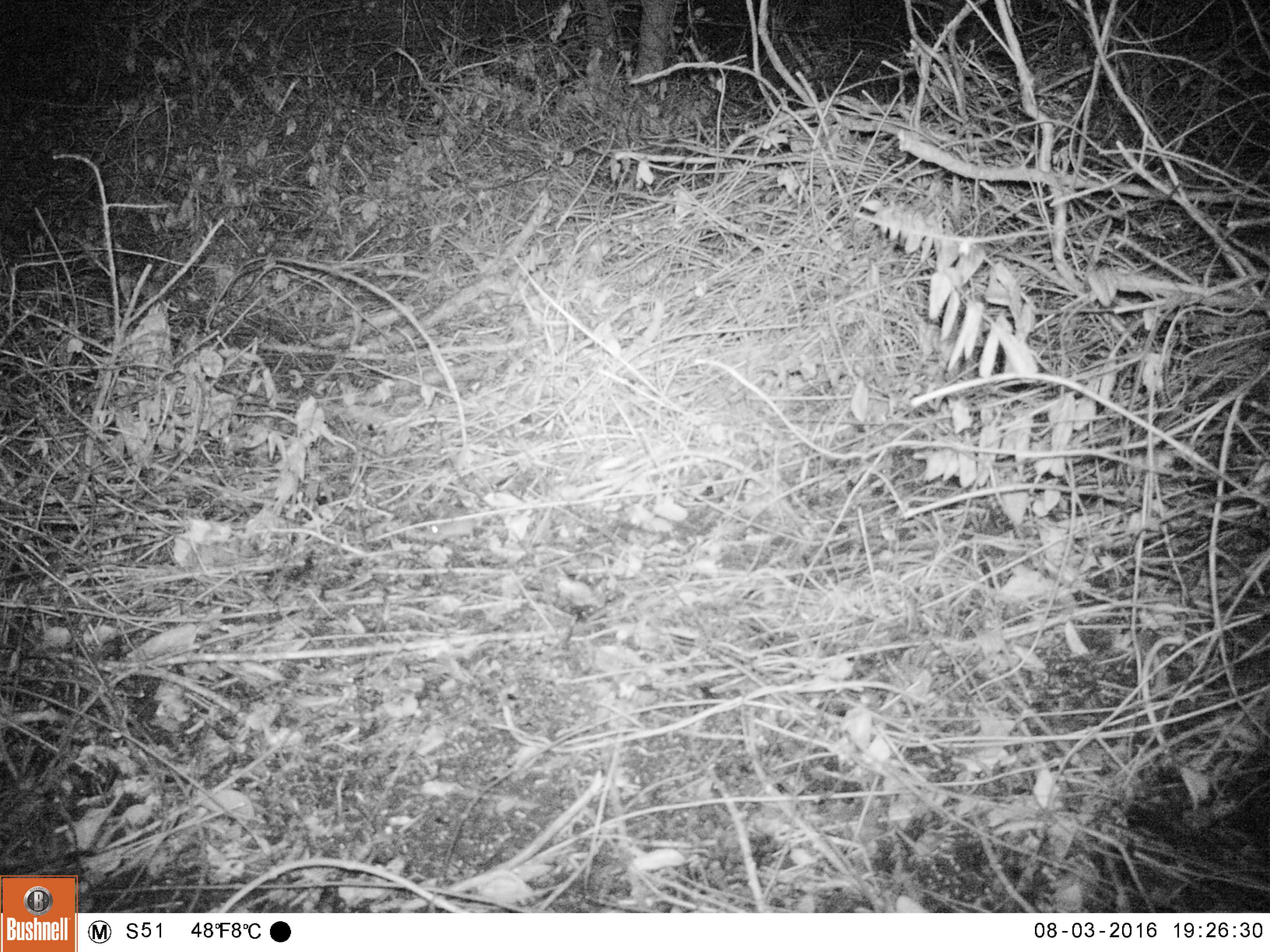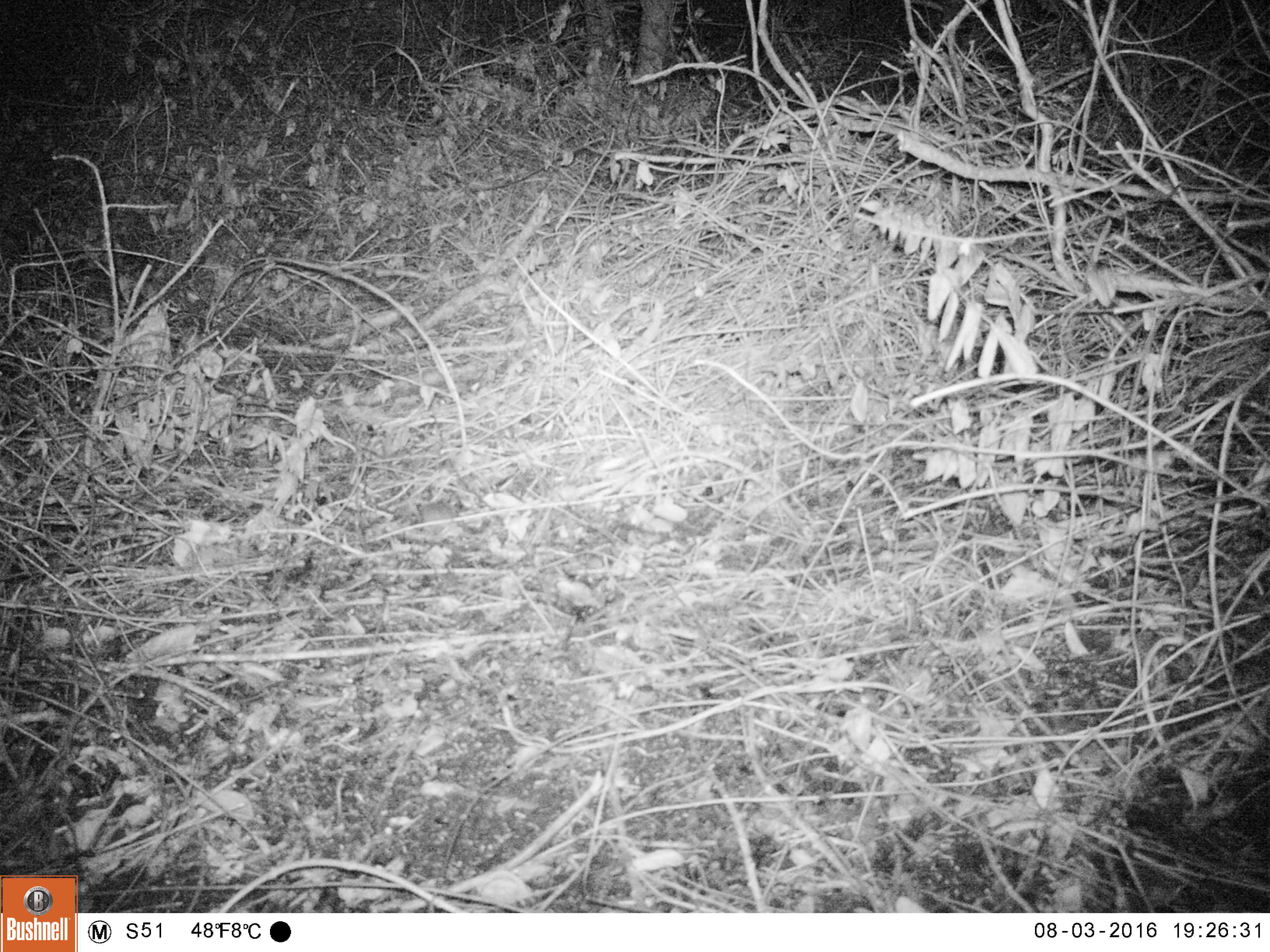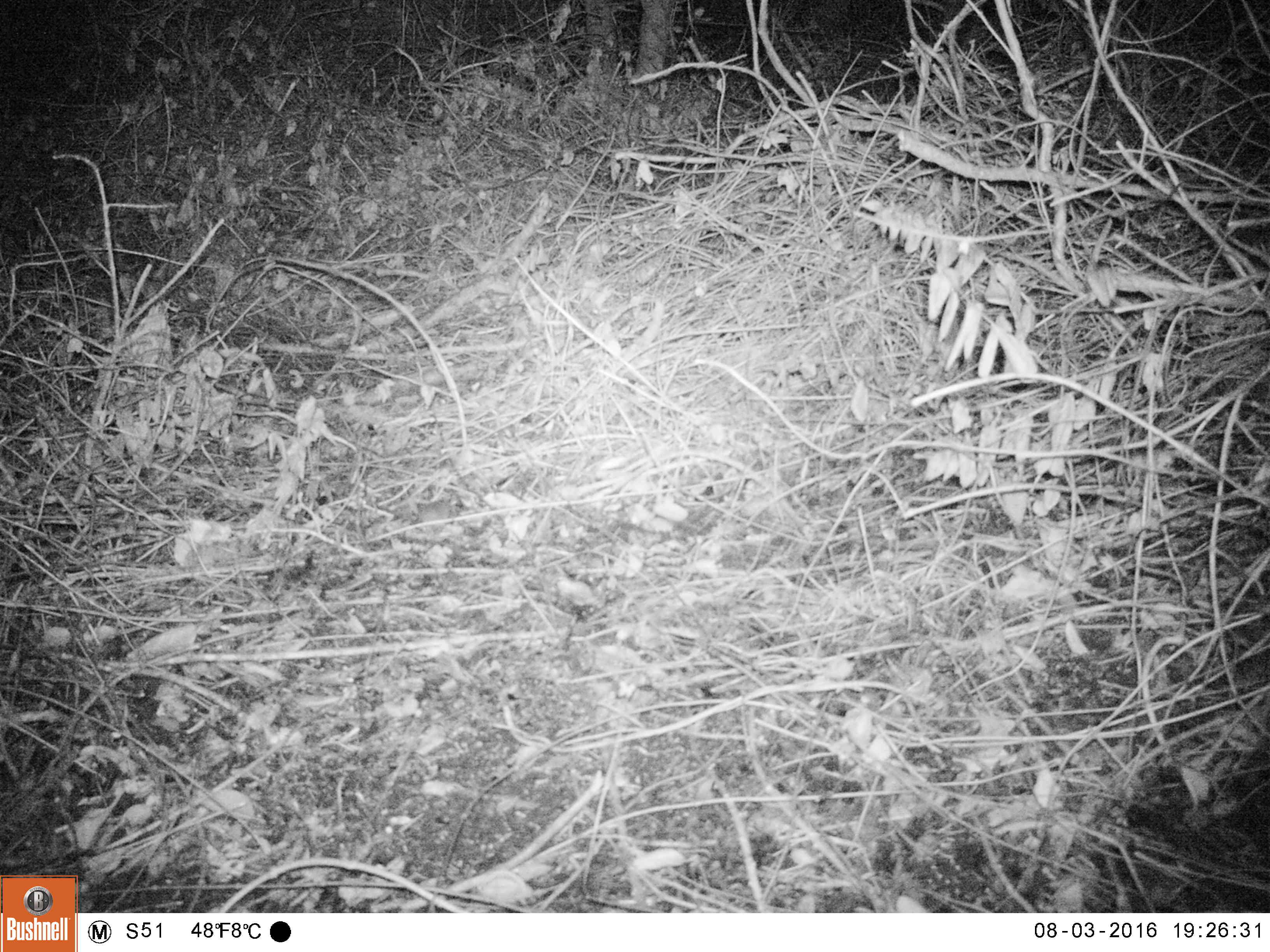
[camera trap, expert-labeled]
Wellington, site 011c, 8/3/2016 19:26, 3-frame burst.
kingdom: Animalia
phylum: Chordata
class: Mammalia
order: Rodentia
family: Muridae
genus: Mus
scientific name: Mus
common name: mouse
Mouse (Mus).